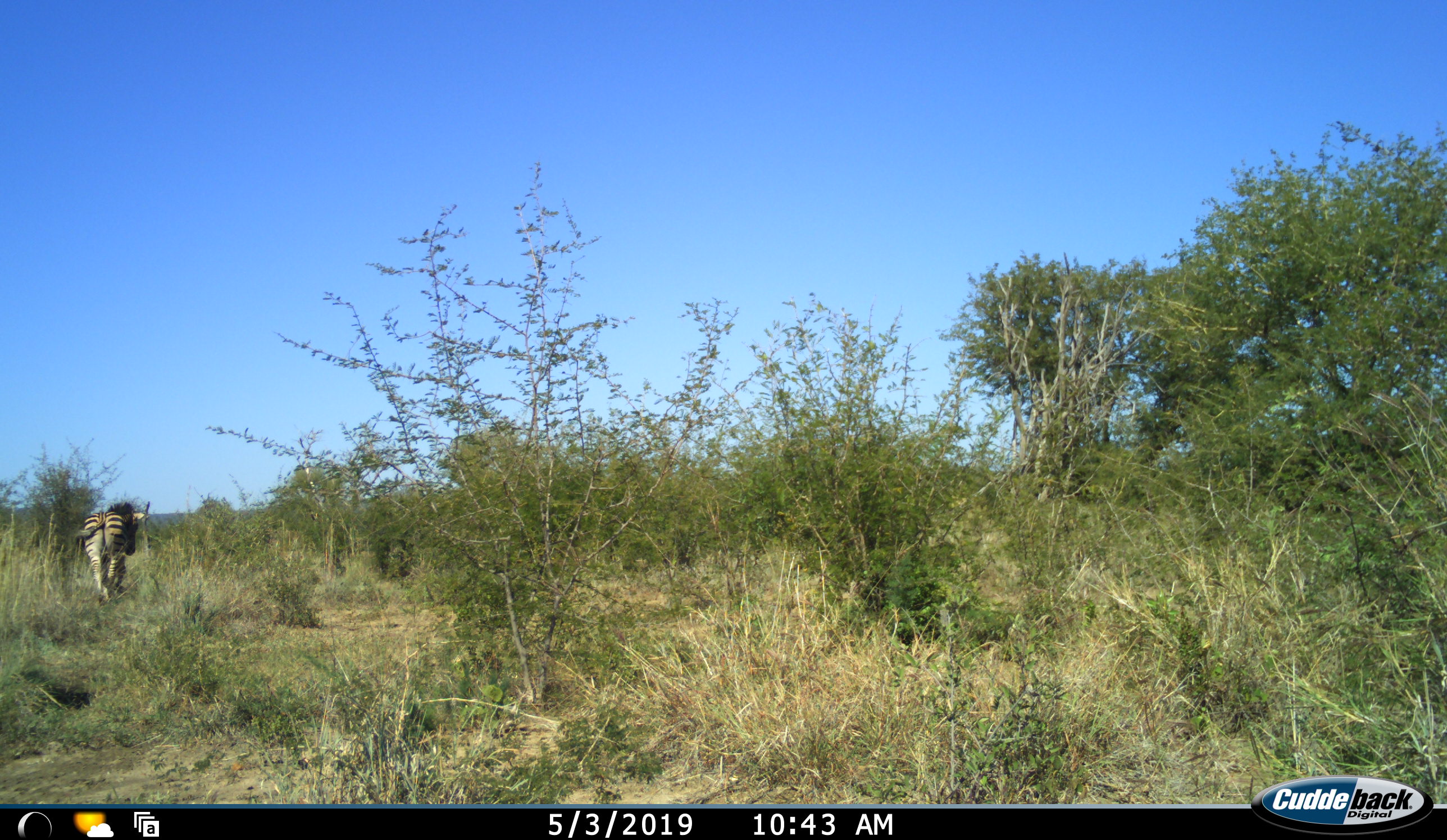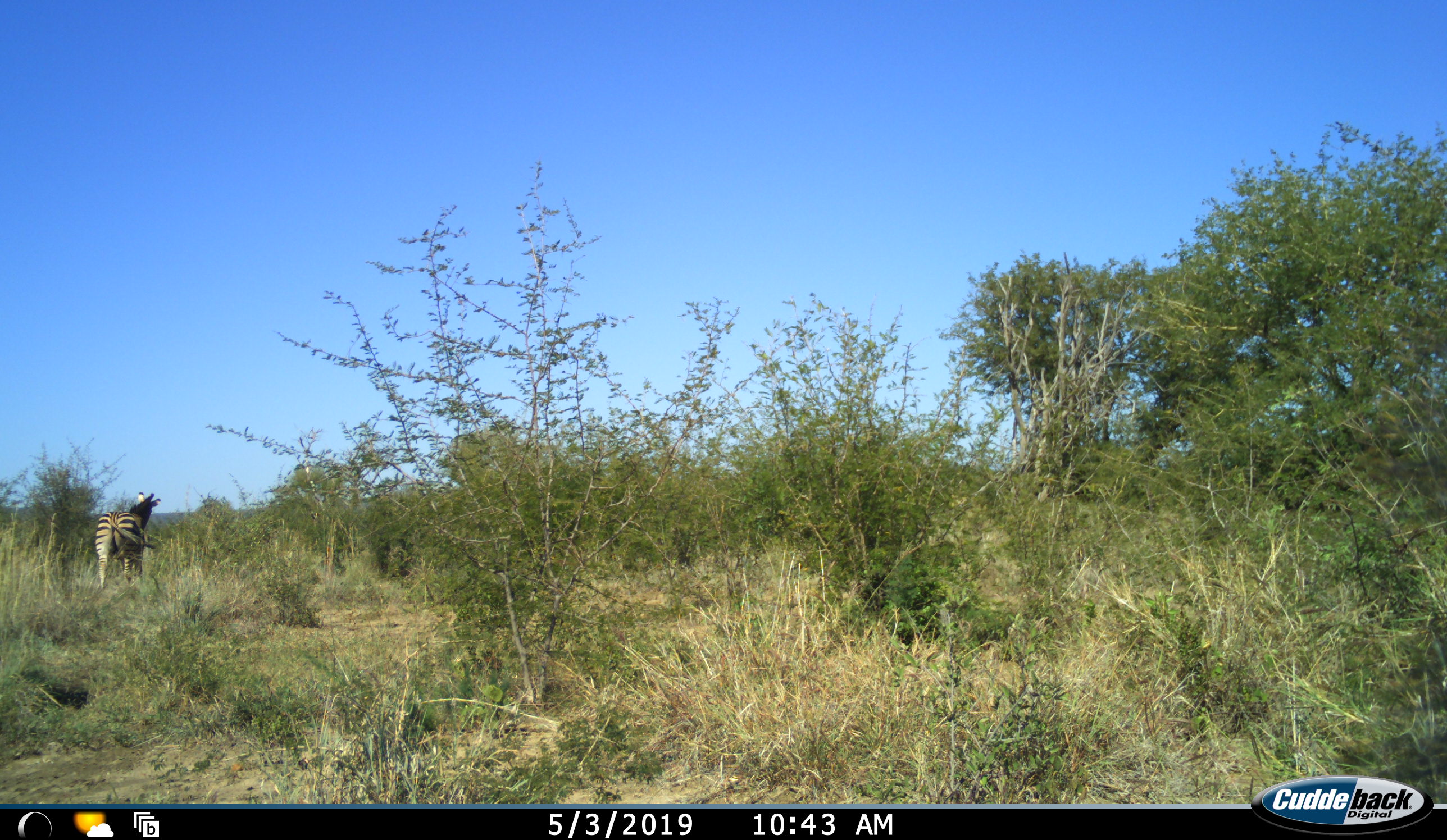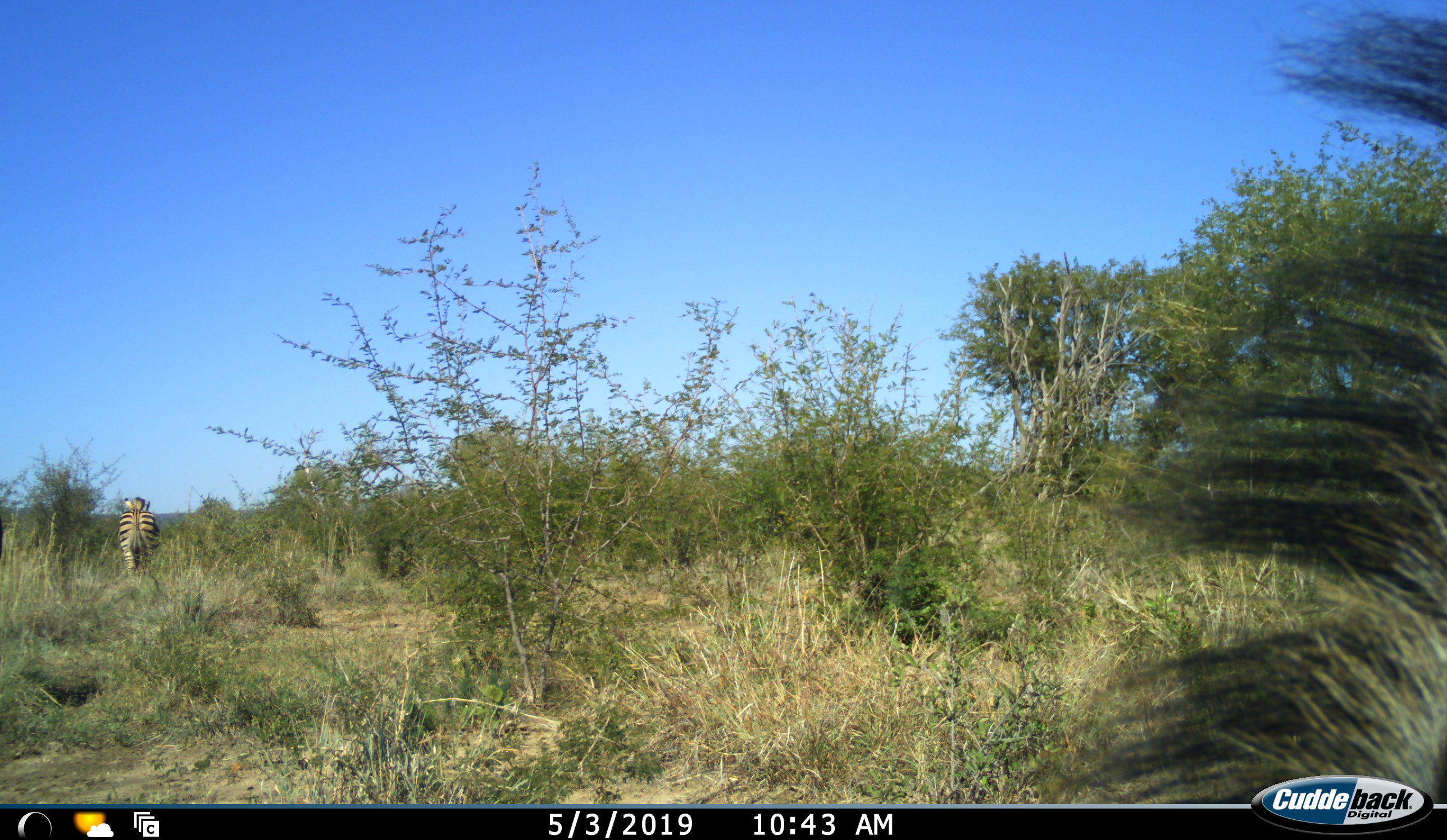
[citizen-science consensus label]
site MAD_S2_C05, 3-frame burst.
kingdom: Animalia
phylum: Chordata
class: Mammalia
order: Perissodactyla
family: Equidae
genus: Equus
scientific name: Equus quagga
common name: plains zebra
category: zebraplains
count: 1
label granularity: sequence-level